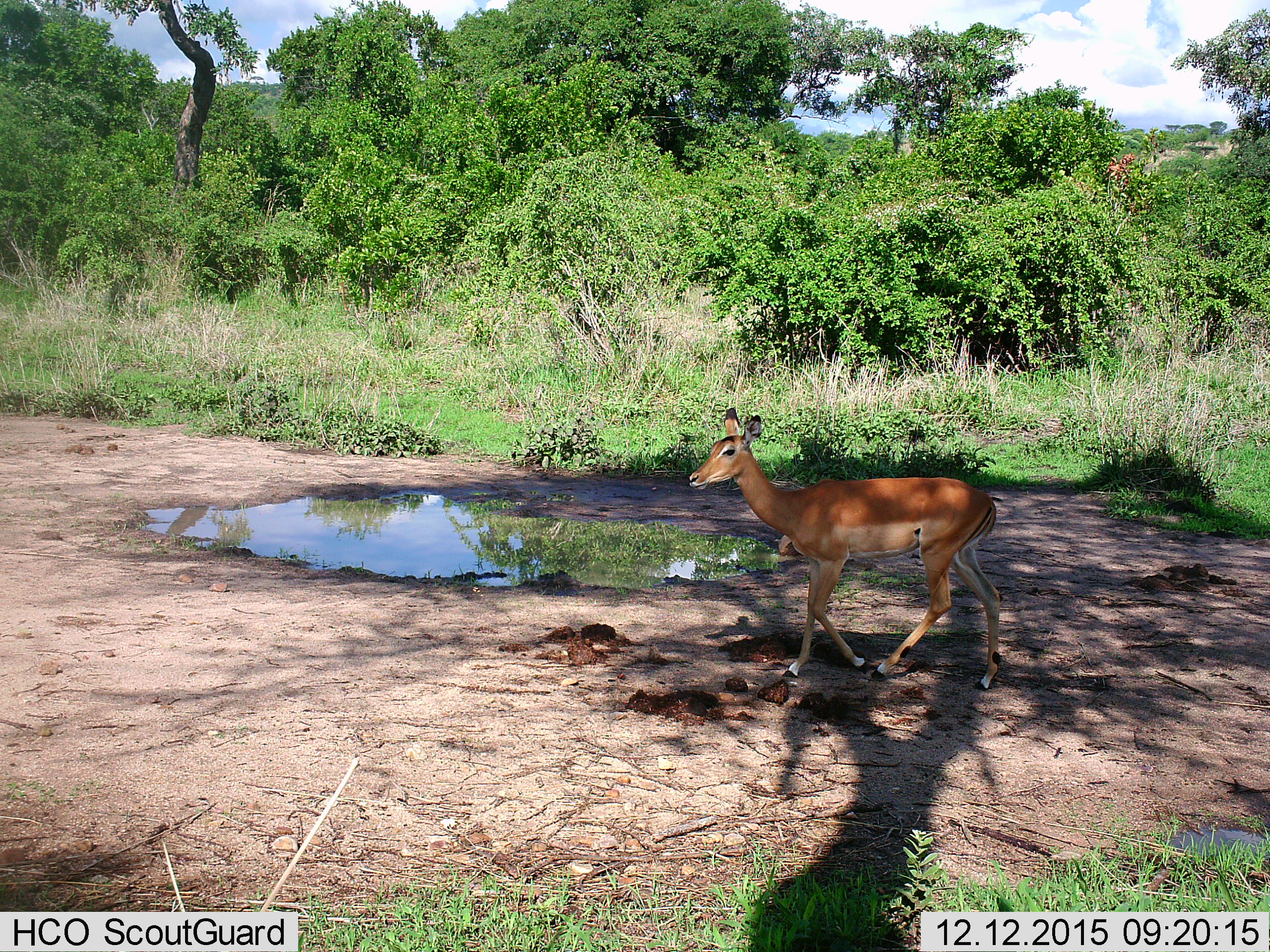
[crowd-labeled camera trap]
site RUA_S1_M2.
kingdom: Animalia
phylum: Chordata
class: Mammalia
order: Artiodactyla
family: Bovidae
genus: Aepyceros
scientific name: Aepyceros melampus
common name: impala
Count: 1.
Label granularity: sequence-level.